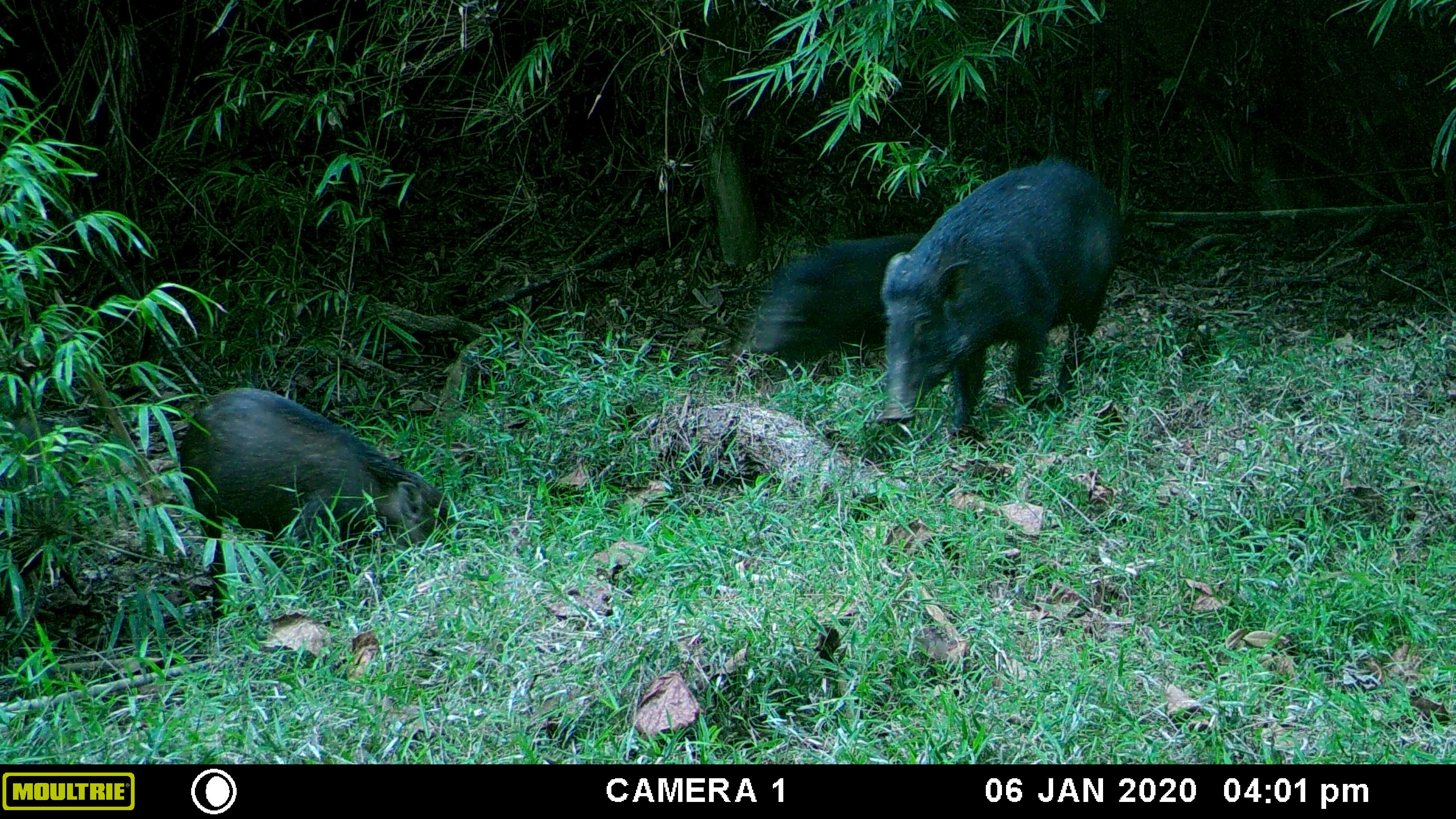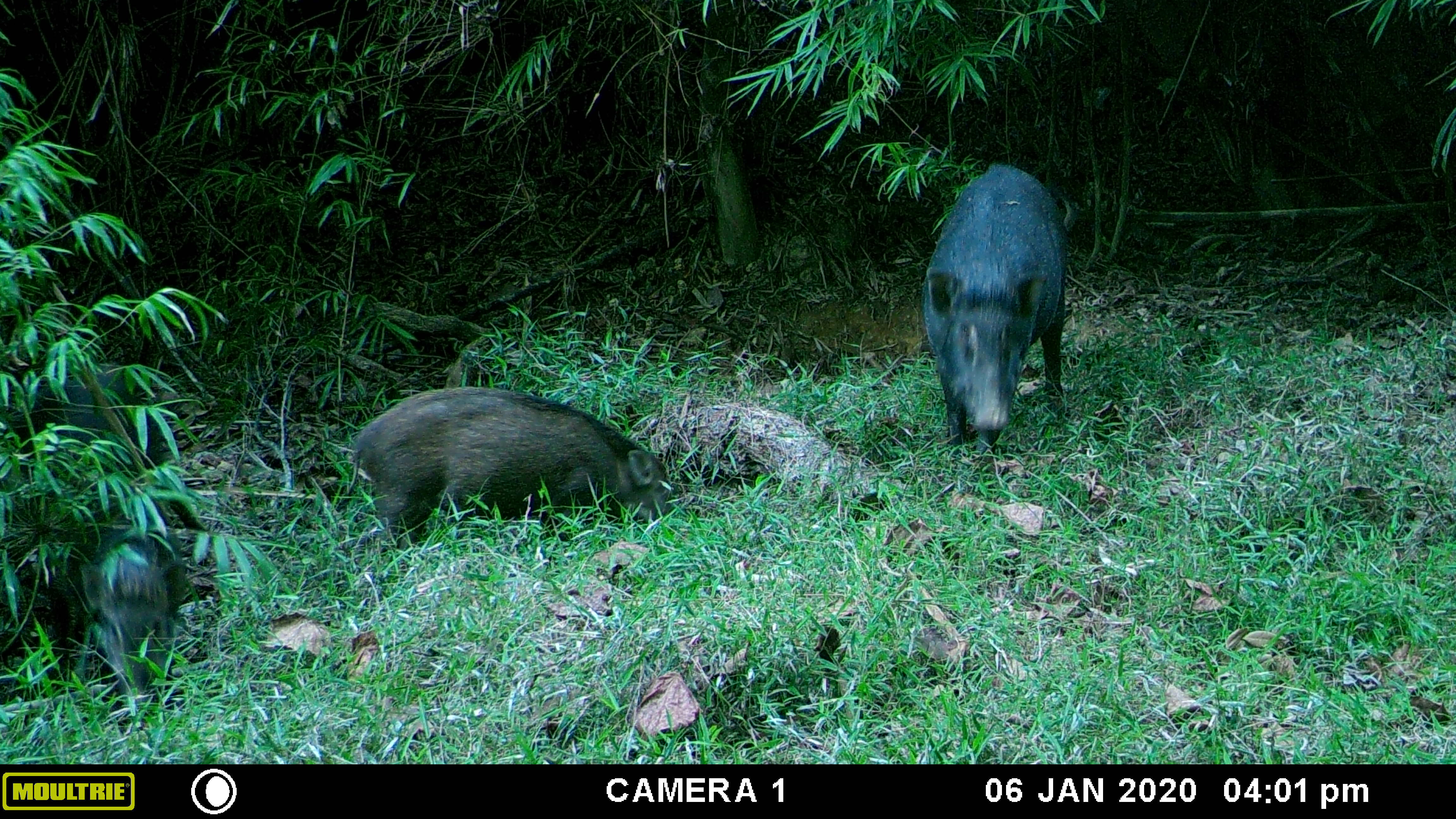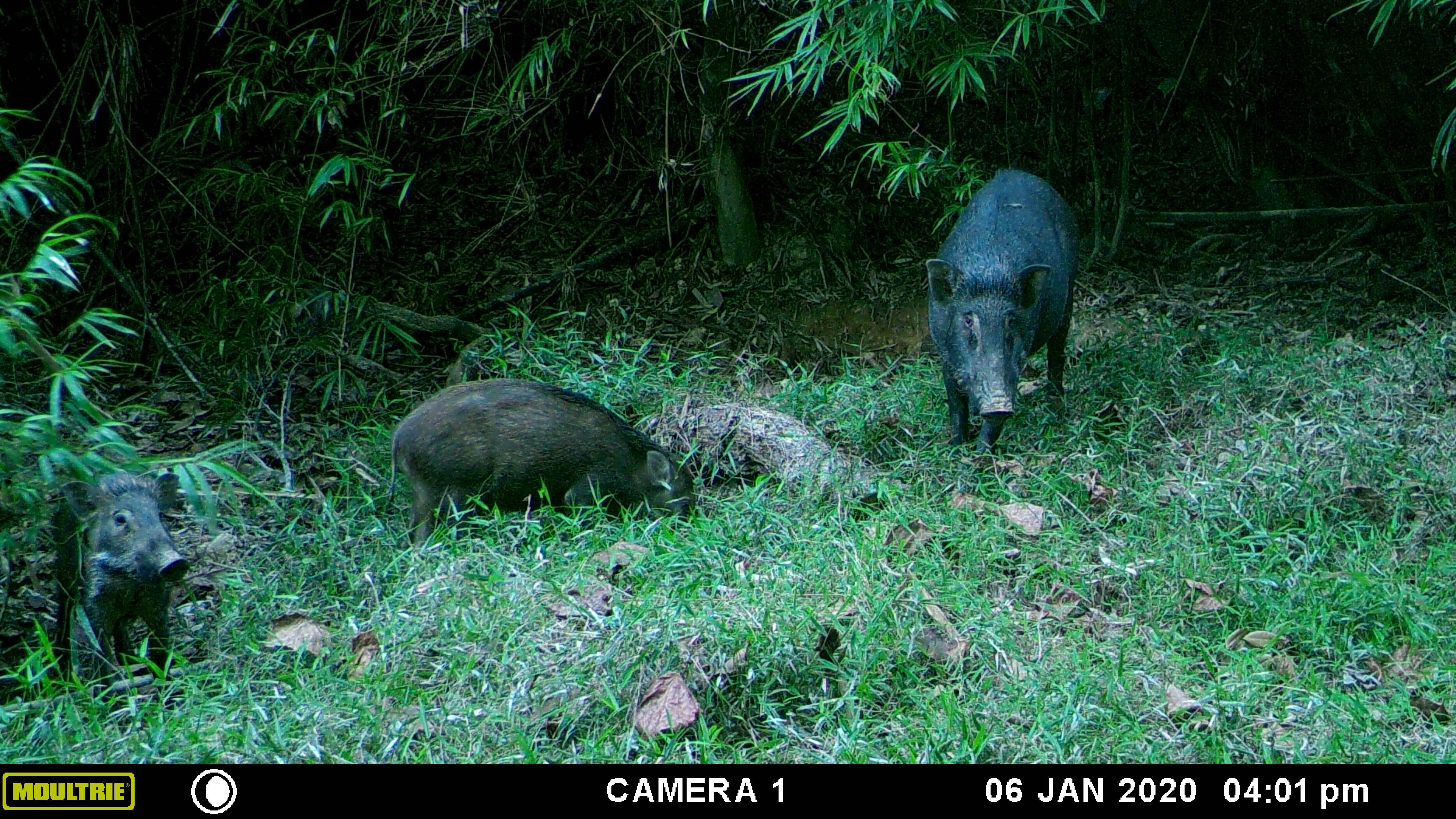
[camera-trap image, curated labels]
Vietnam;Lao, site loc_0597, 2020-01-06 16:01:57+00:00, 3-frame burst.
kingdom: Animalia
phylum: Chordata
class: Mammalia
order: Artiodactyla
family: Suidae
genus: Sus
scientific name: Sus scrofa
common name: eurasian wild pig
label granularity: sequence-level